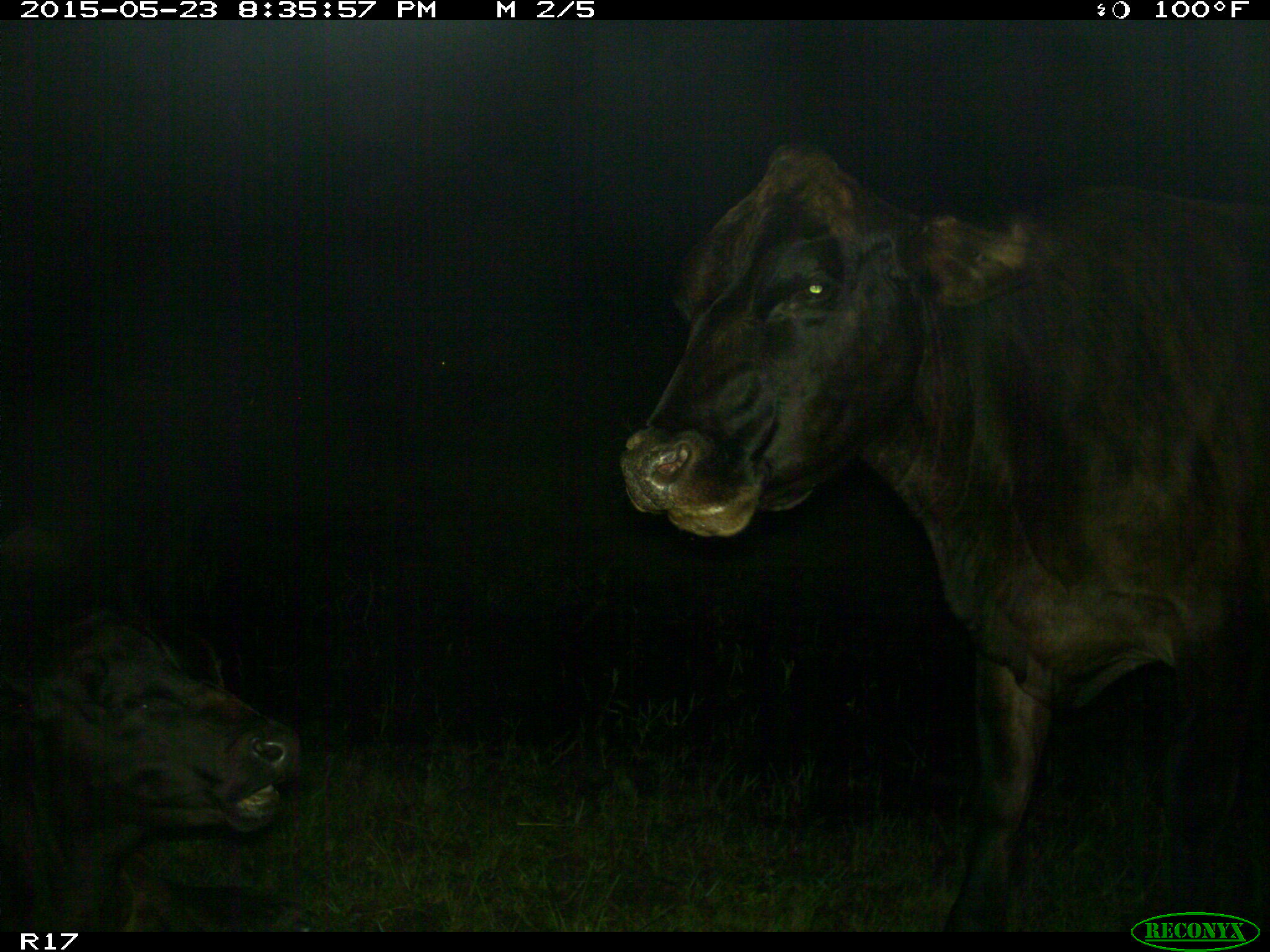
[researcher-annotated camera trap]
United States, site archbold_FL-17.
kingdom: Animalia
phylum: Chordata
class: Mammalia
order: Artiodactyla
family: Bovidae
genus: Bos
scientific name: Bos taurus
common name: domestic cow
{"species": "Bos taurus (domestic cow)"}